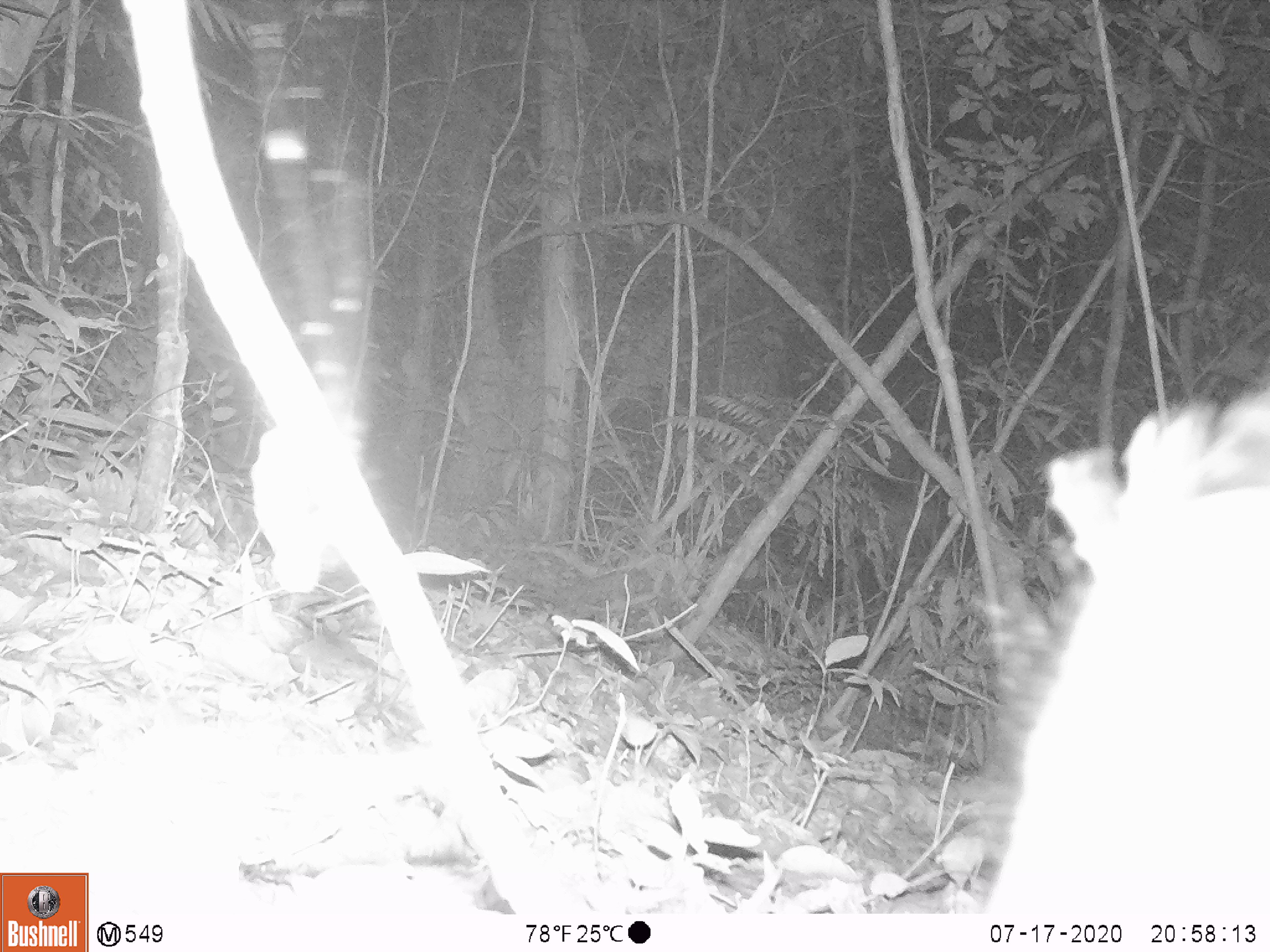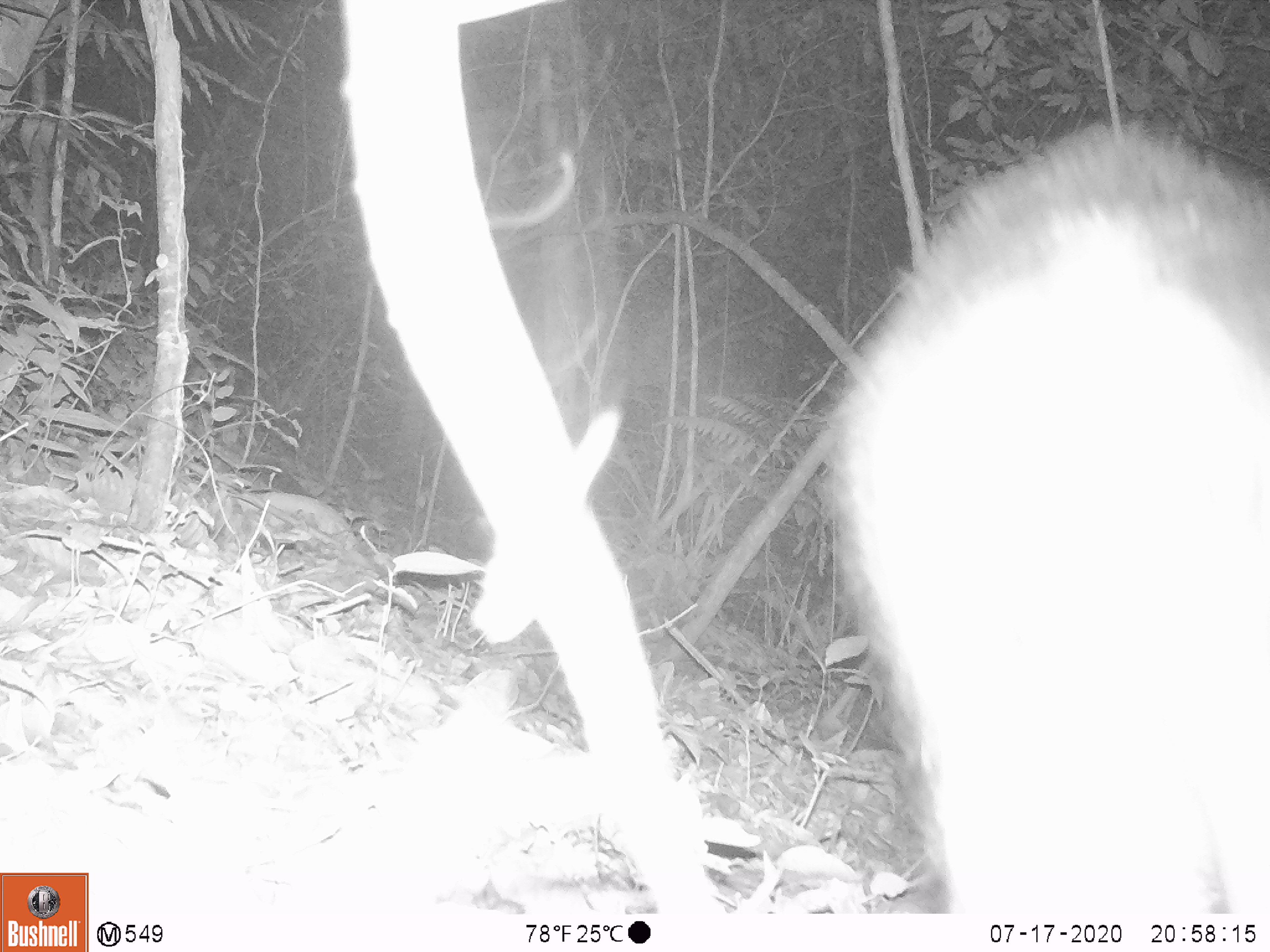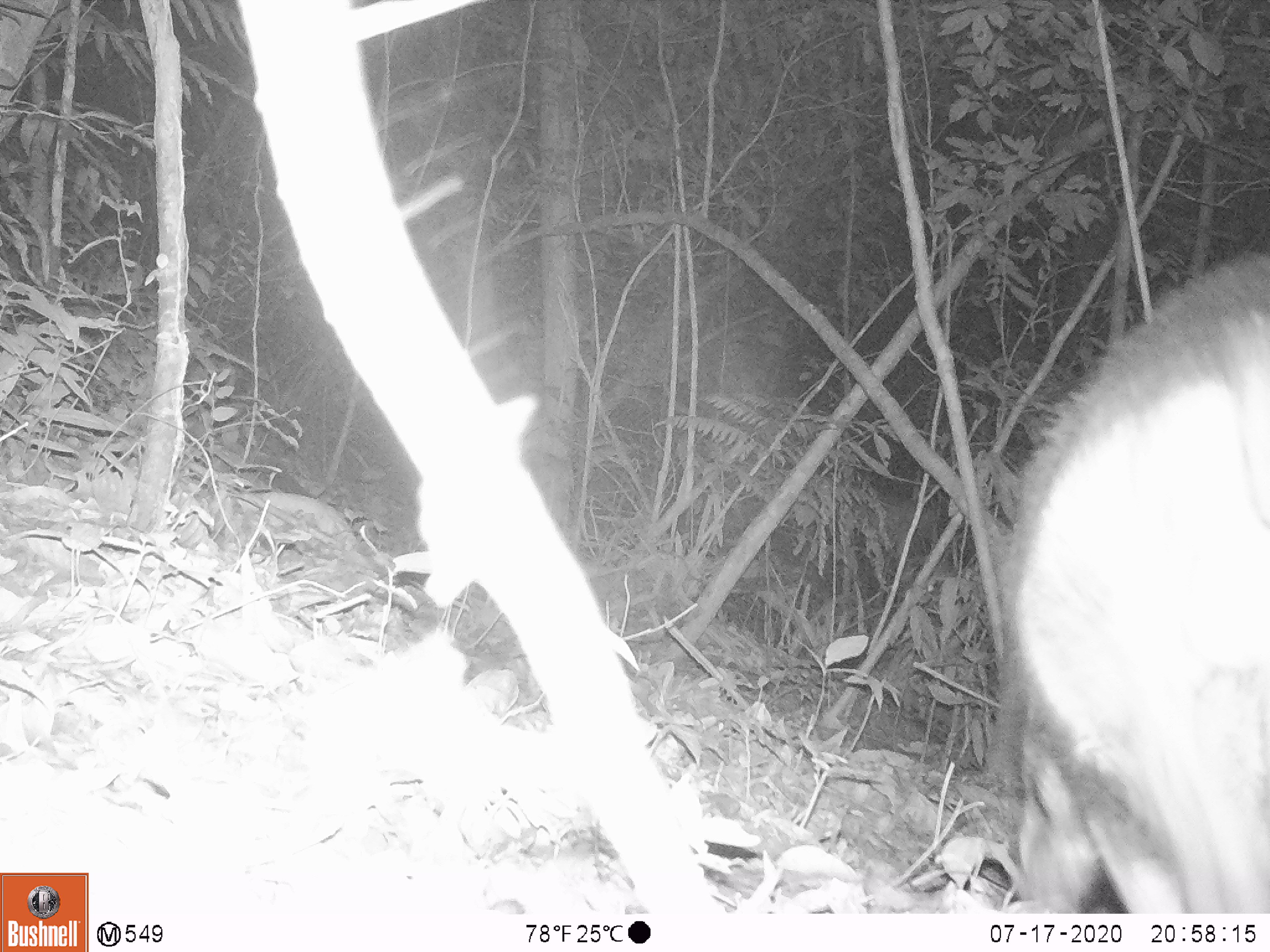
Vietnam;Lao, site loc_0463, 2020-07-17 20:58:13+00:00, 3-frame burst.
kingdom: Animalia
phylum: Chordata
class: Mammalia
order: Artiodactyla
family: Suidae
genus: Sus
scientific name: Sus scrofa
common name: eurasian wild pig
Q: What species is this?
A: Eurasian wild pig (Sus scrofa).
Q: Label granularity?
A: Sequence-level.